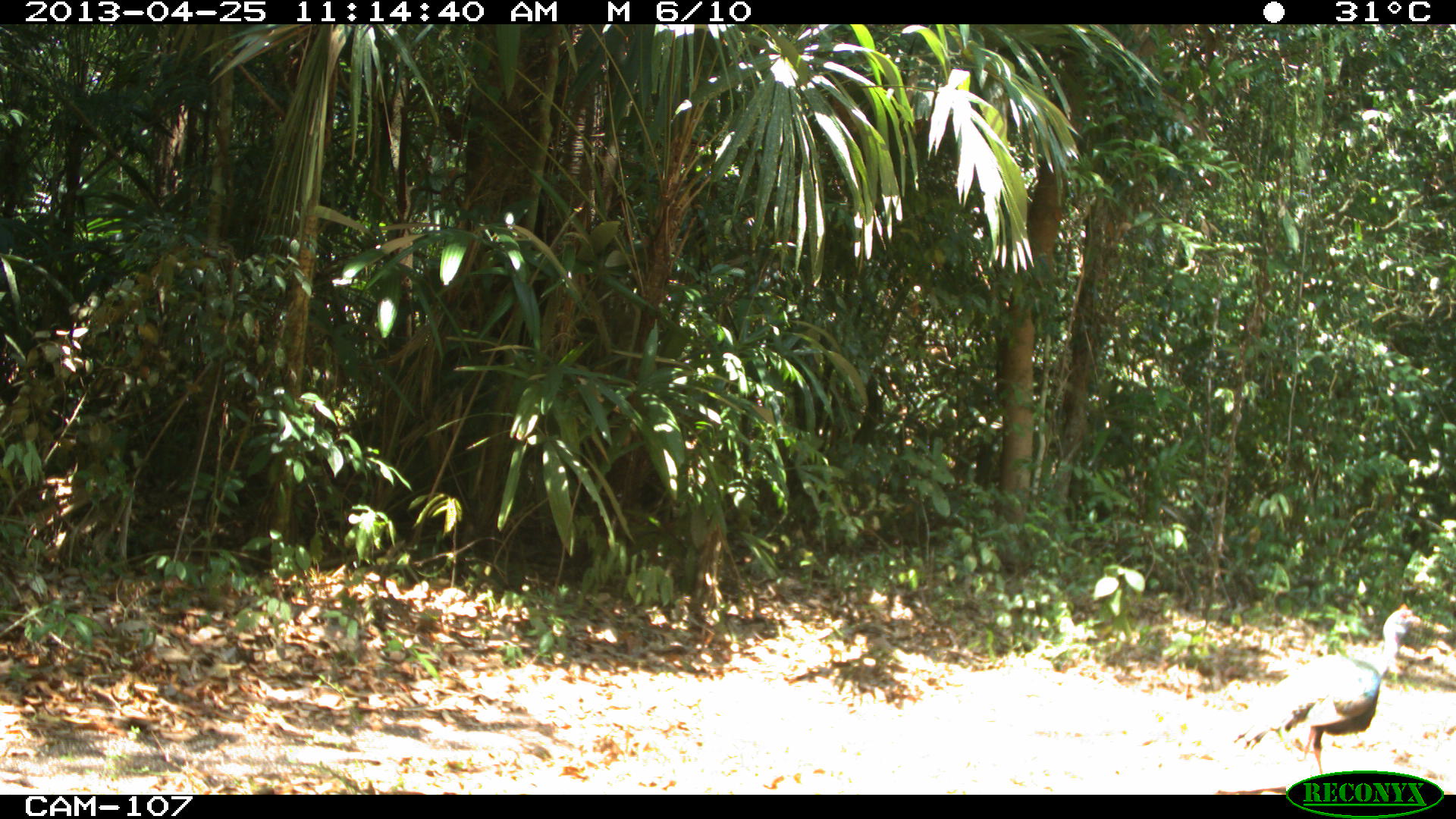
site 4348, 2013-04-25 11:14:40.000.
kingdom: Animalia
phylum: Chordata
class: Aves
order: Galliformes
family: Phasianidae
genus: Meleagris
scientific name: Meleagris ocellata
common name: ocellated turkey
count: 1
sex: male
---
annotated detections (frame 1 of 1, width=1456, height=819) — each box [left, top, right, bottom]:
meleagris ocellata: [1232, 603, 1422, 774]